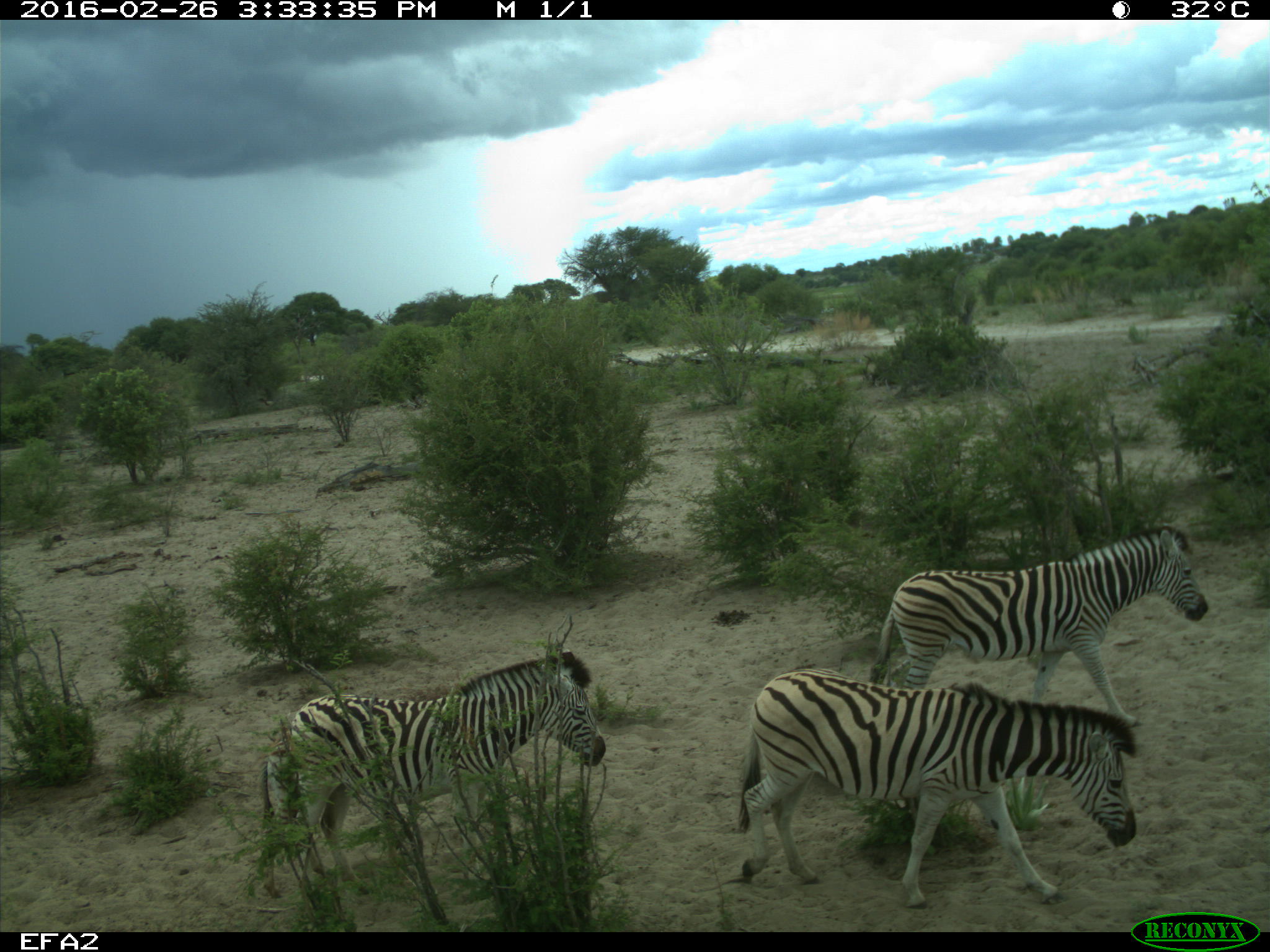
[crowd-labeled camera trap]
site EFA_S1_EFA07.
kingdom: Animalia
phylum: Chordata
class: Mammalia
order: Perissodactyla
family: Equidae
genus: Equus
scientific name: Equus quagga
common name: plains zebra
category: zebraplains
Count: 3.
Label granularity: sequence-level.